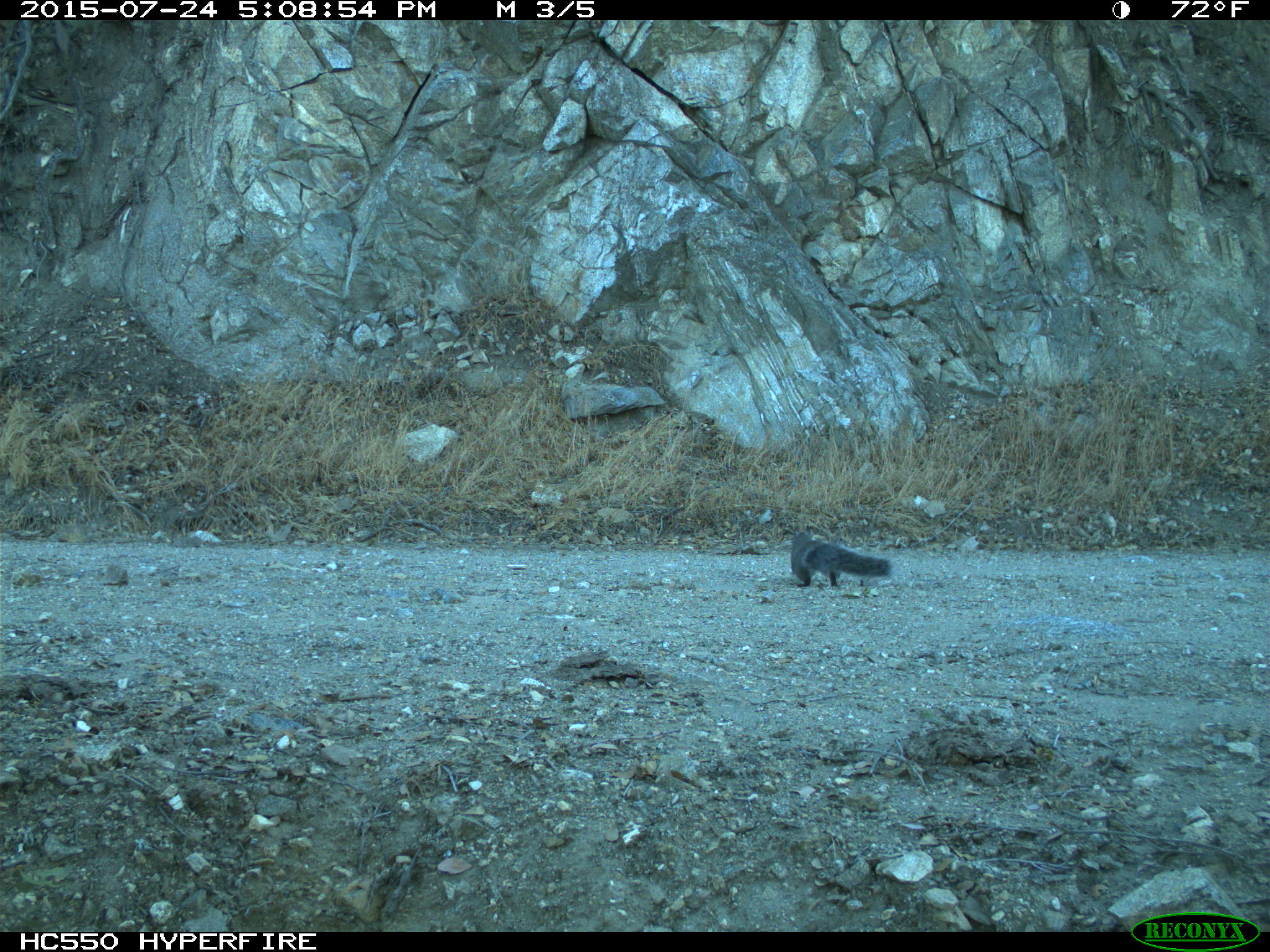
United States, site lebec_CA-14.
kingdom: Animalia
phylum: Chordata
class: Mammalia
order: Rodentia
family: Sciuridae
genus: Sciurus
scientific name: Sciurus carolinensis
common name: eastern gray squirrel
Sciurus carolinensis (eastern gray squirrel).